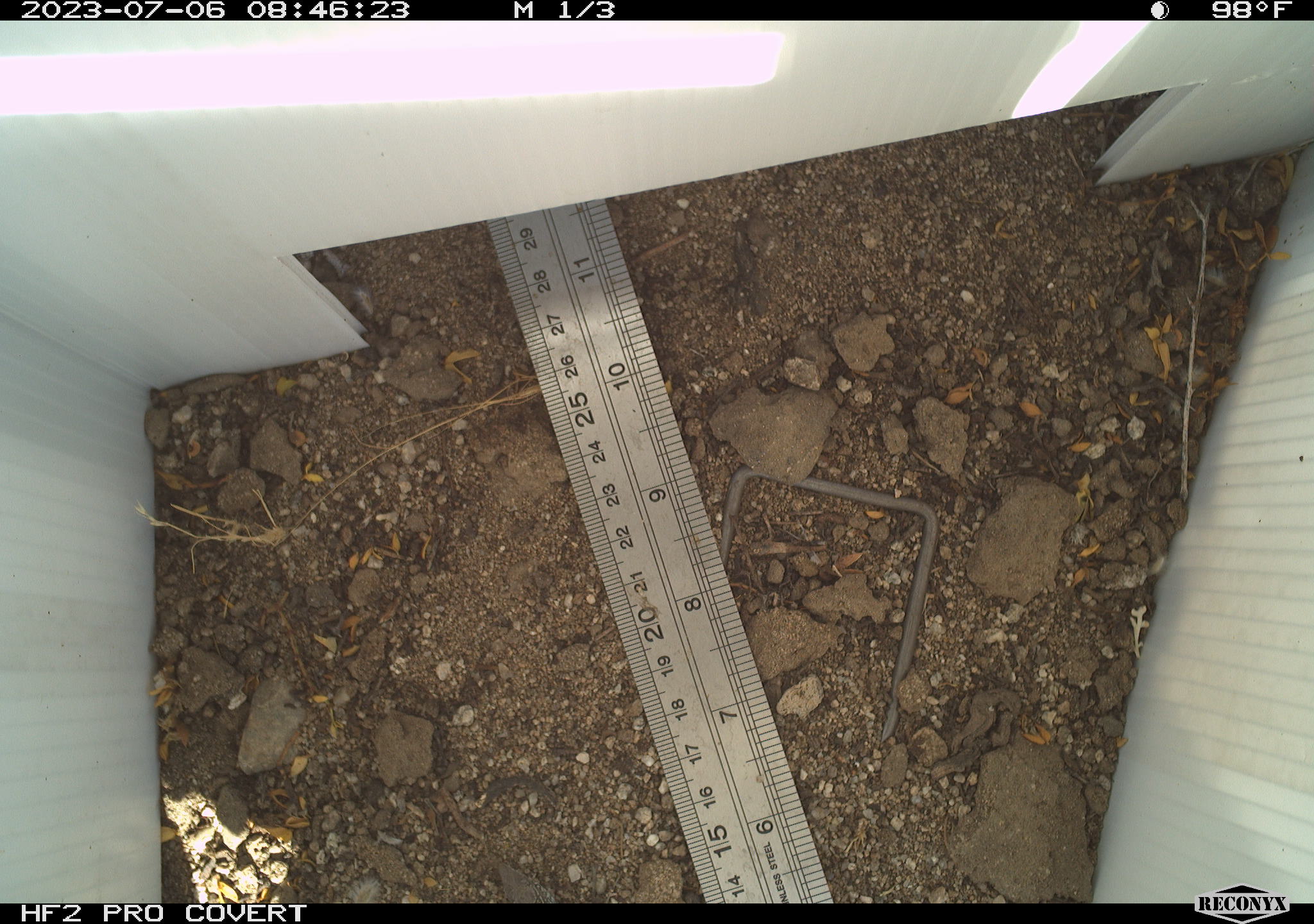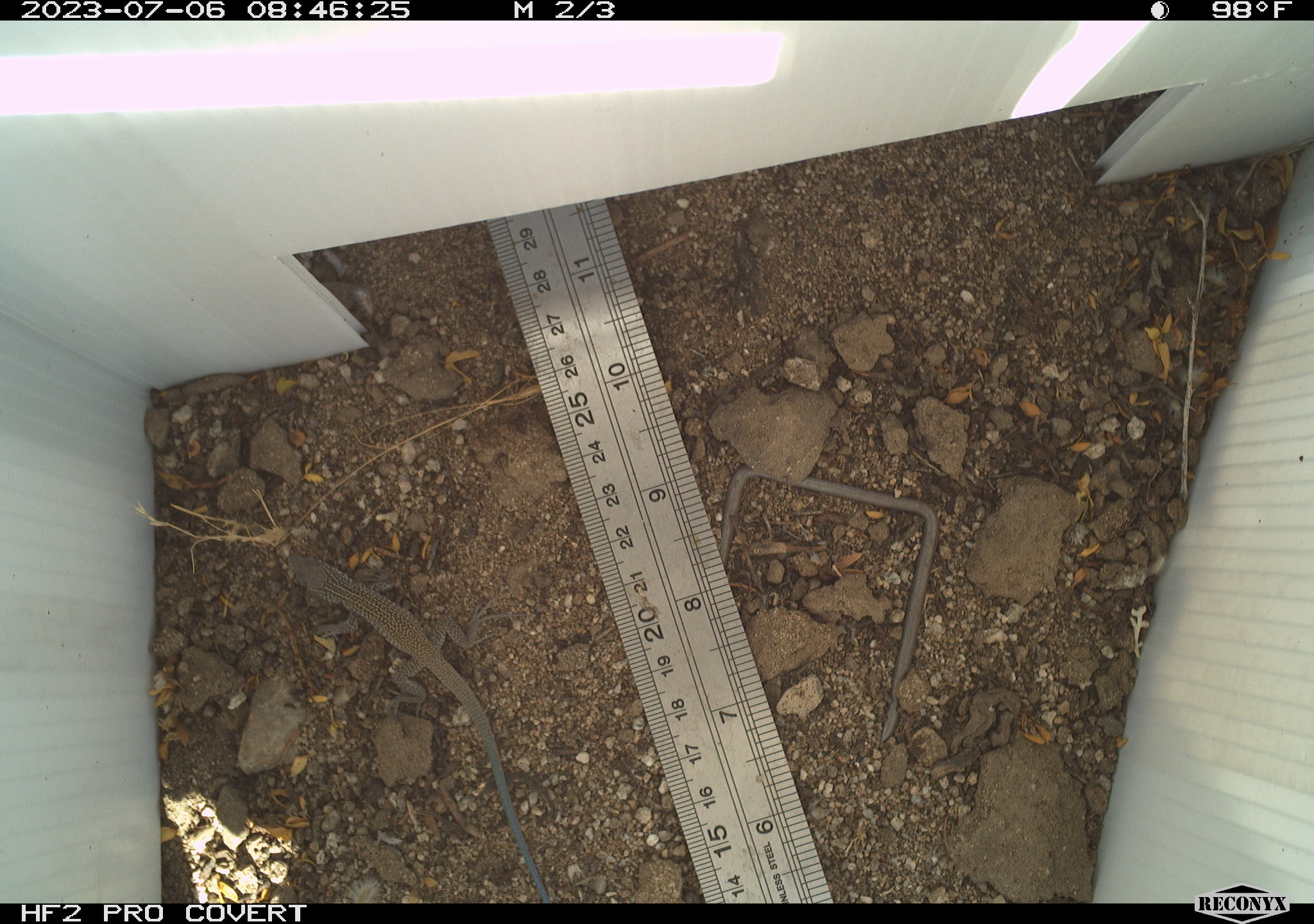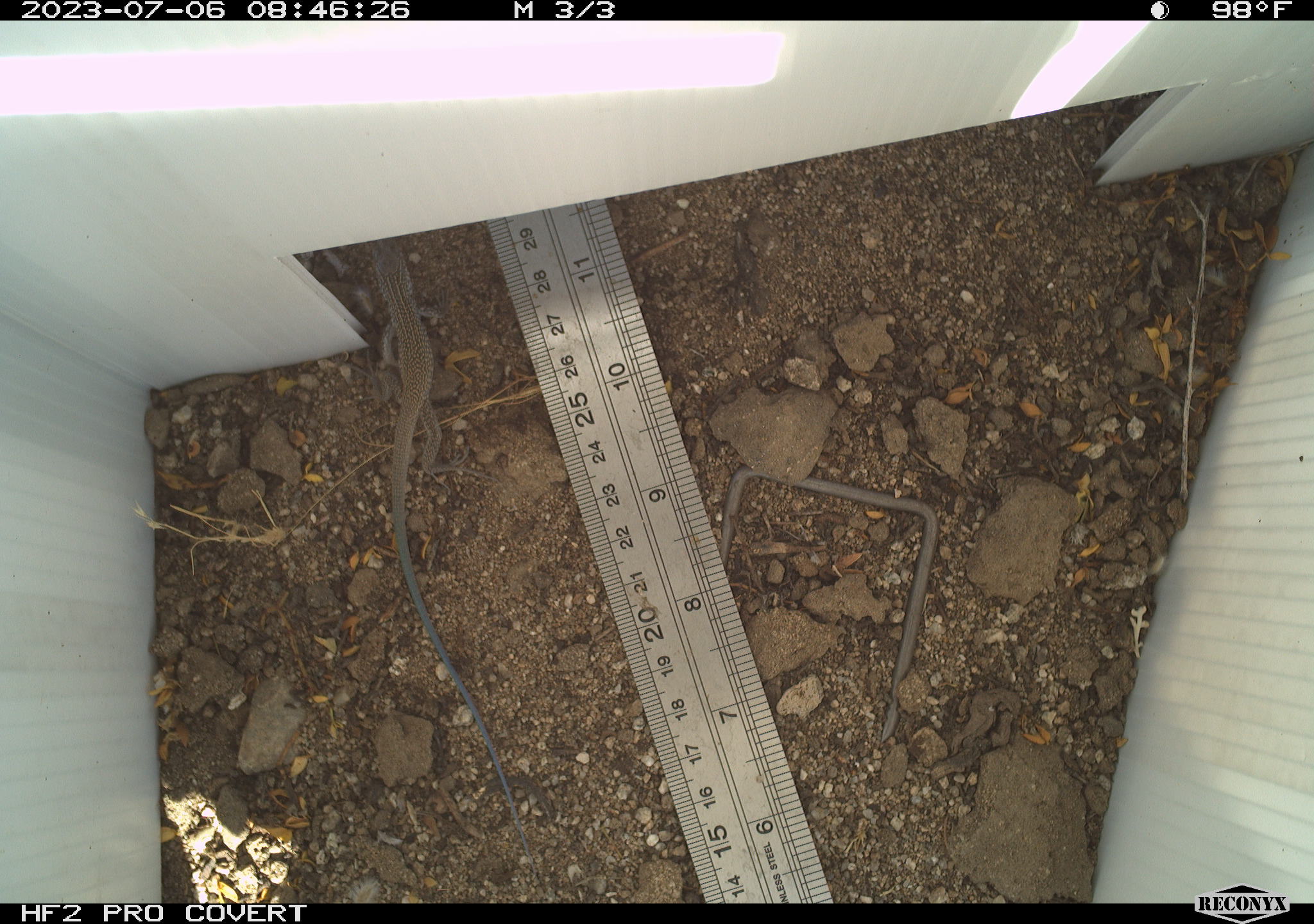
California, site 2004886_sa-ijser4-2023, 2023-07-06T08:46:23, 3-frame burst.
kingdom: Animalia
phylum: Chordata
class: Reptilia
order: Squamata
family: Teiidae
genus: Aspidoscelis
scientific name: Aspidoscelis tigris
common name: western whiptail